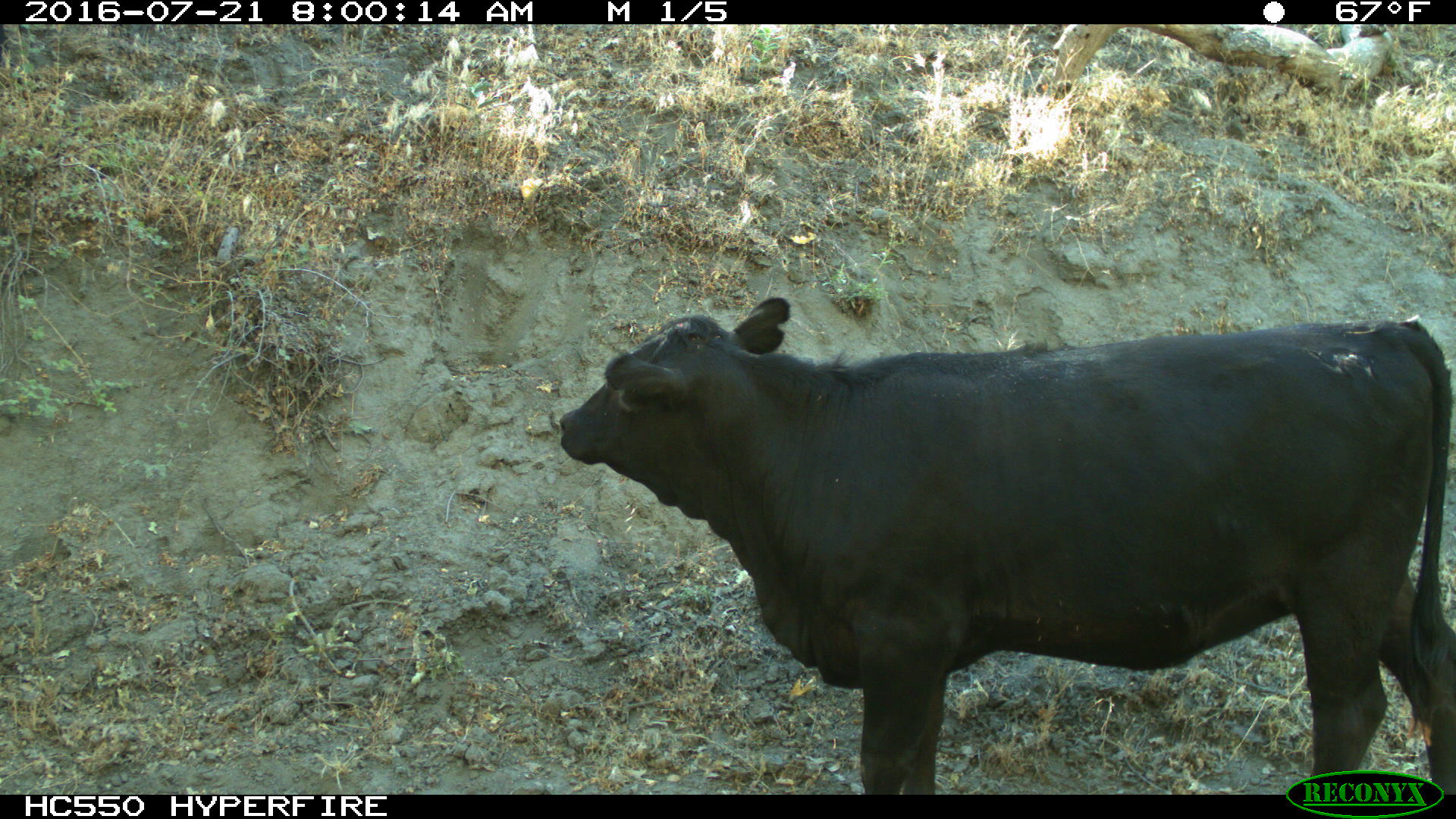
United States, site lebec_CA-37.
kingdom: Animalia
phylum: Chordata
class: Mammalia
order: Artiodactyla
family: Bovidae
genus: Bos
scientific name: Bos taurus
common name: domestic cow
Bos taurus (domestic cow).